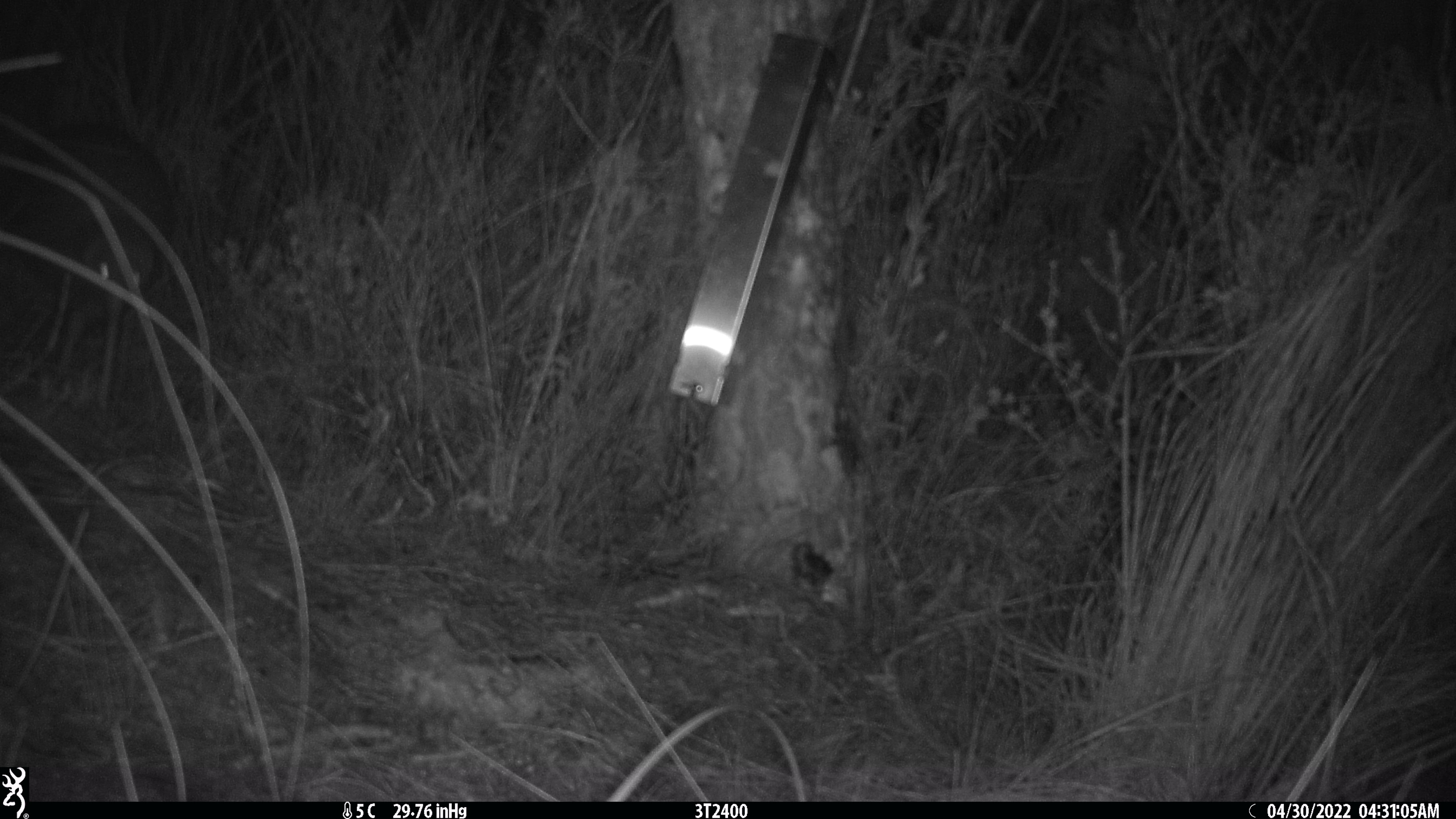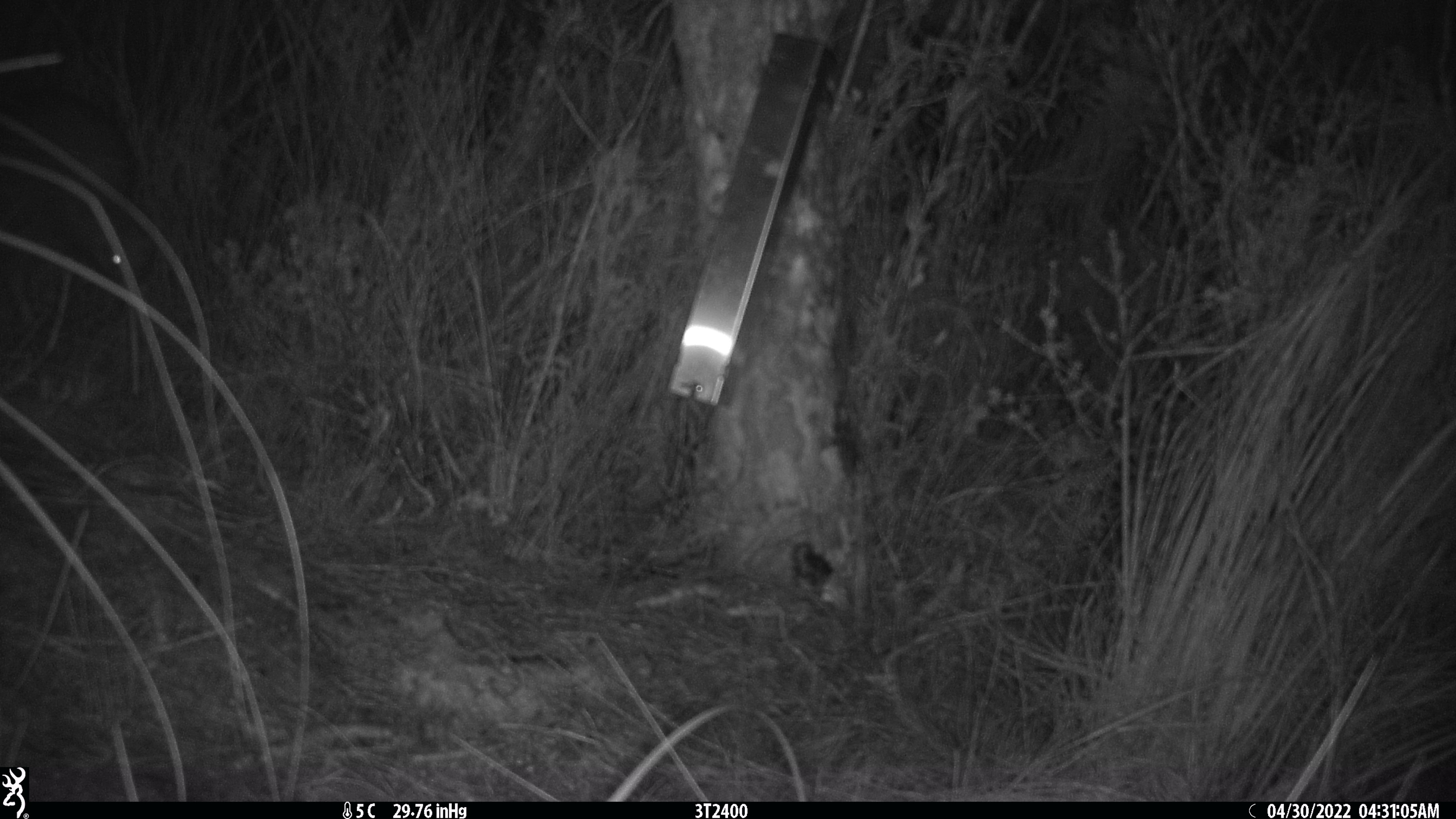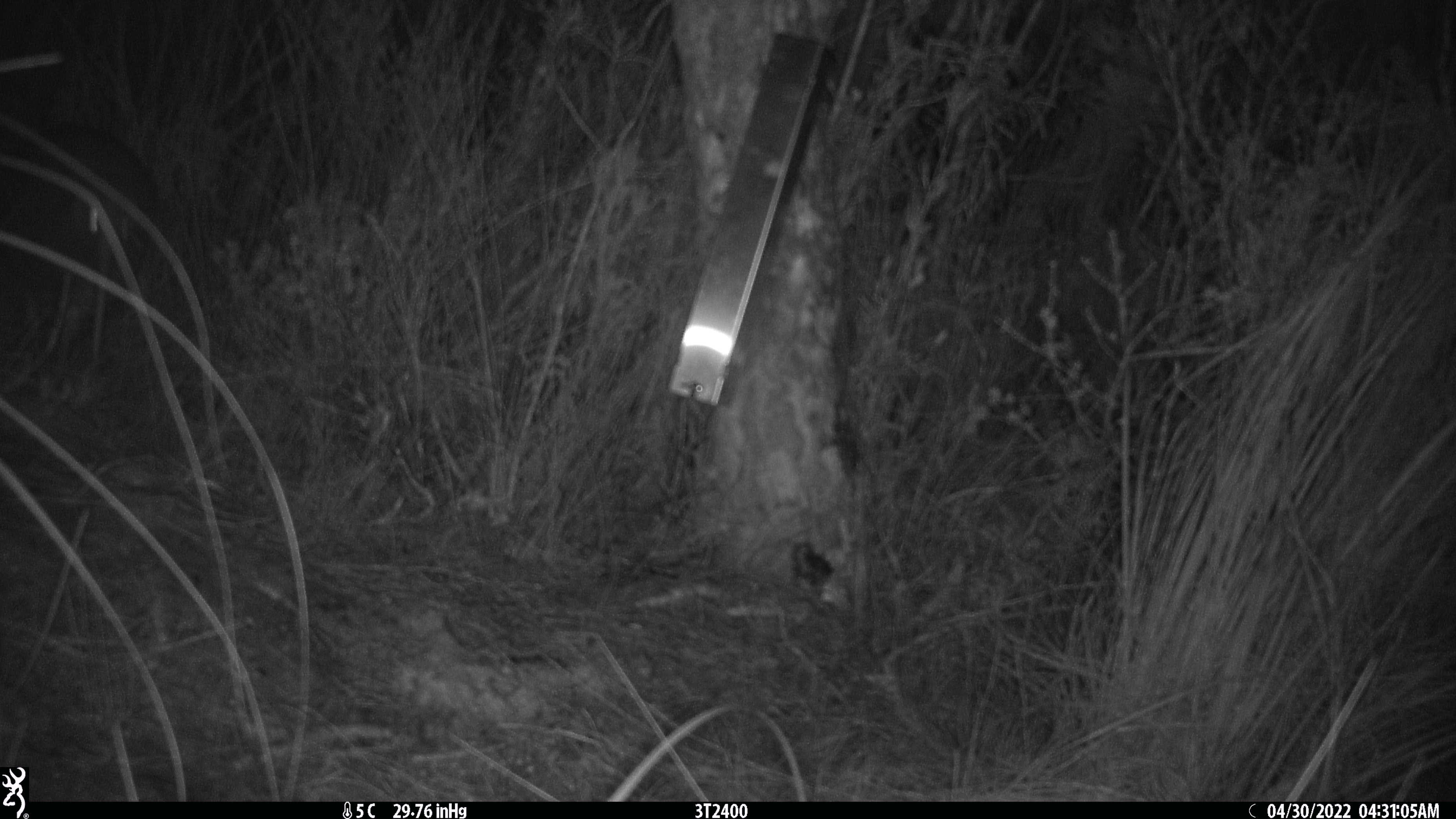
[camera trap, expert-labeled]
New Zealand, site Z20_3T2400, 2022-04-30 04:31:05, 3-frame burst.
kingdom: Animalia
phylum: Chordata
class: Aves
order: Apterygiformes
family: Apterygidae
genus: Apteryx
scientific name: Apteryx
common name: kiwi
Kiwi (Apteryx).